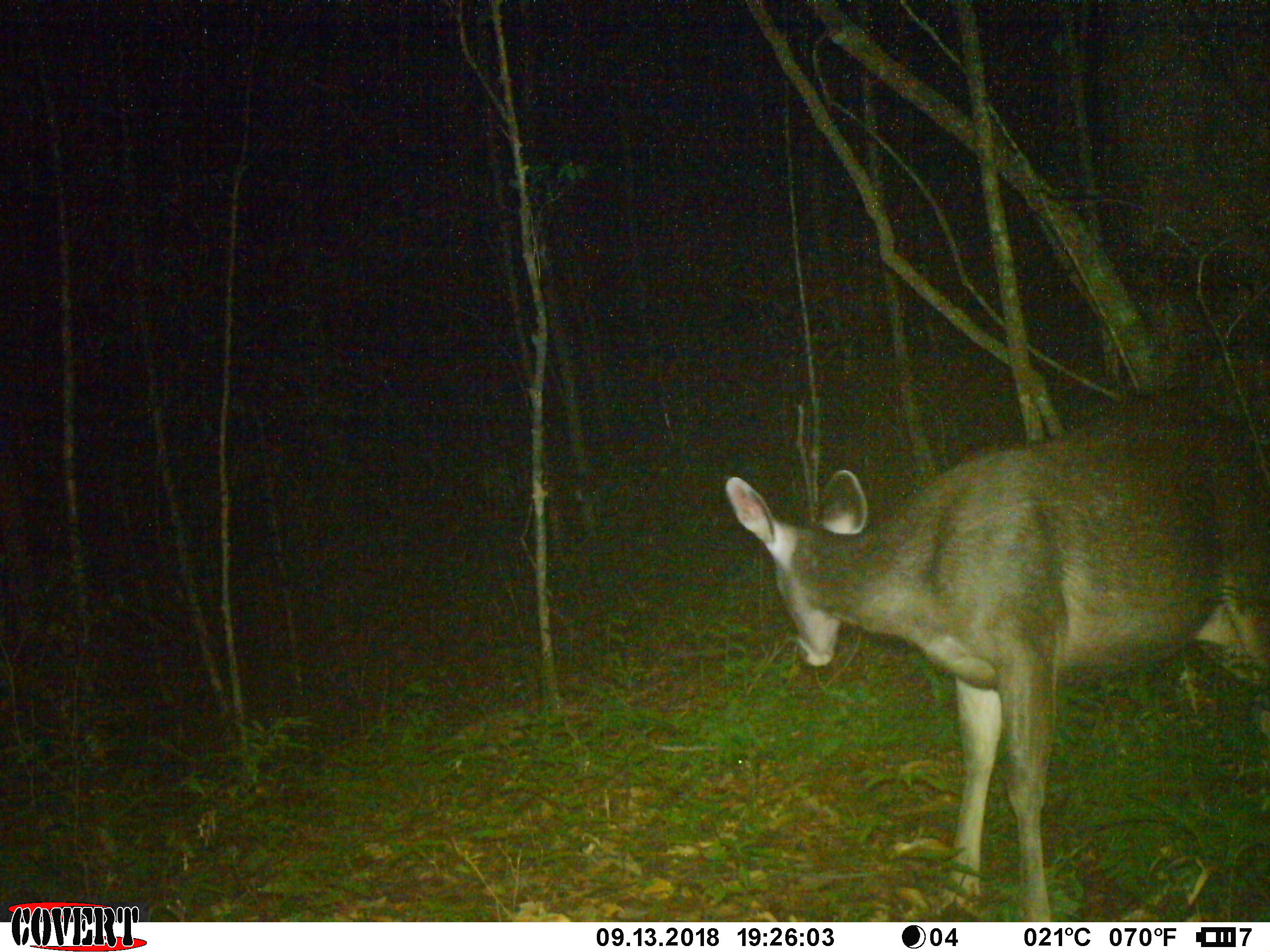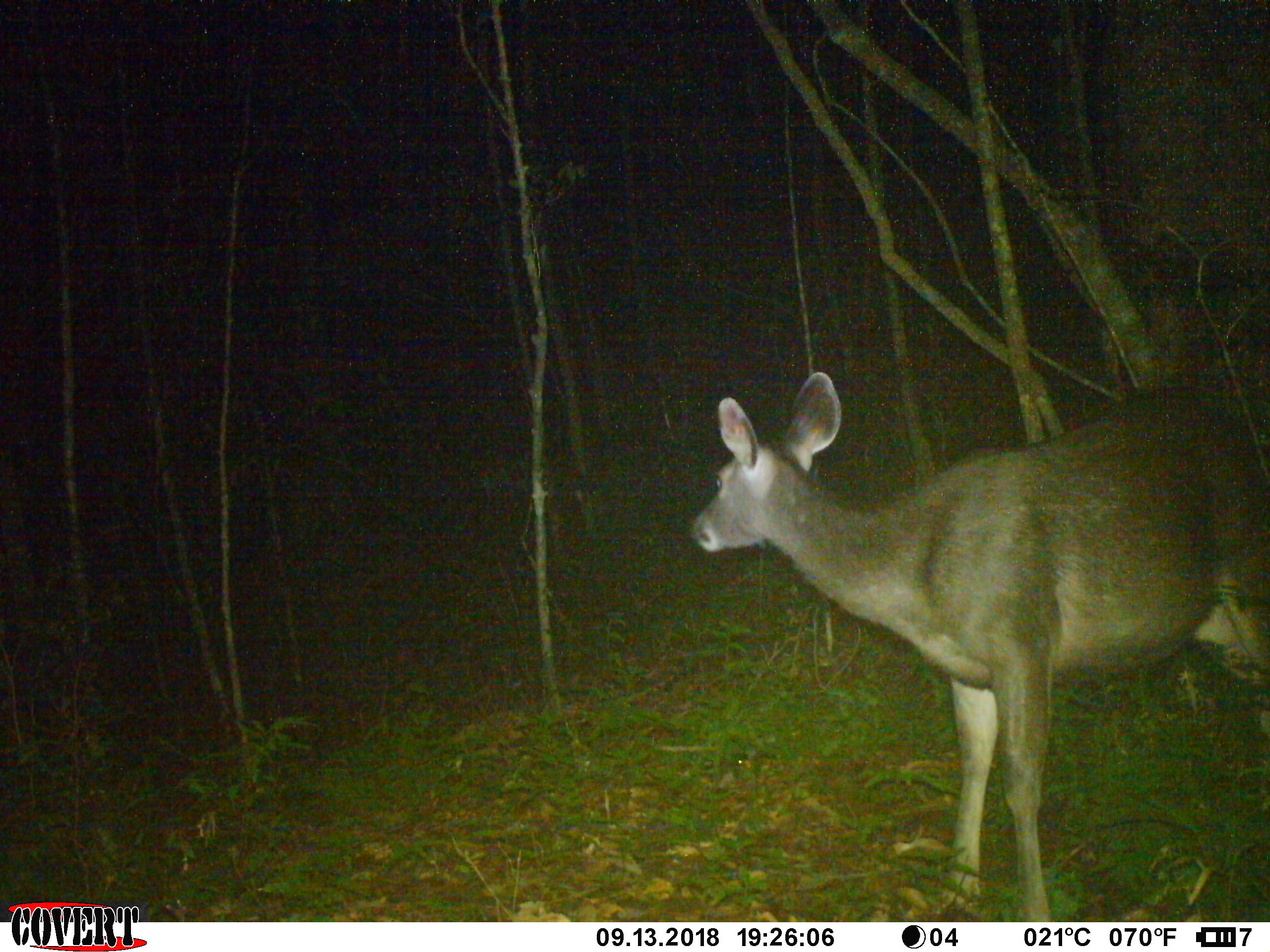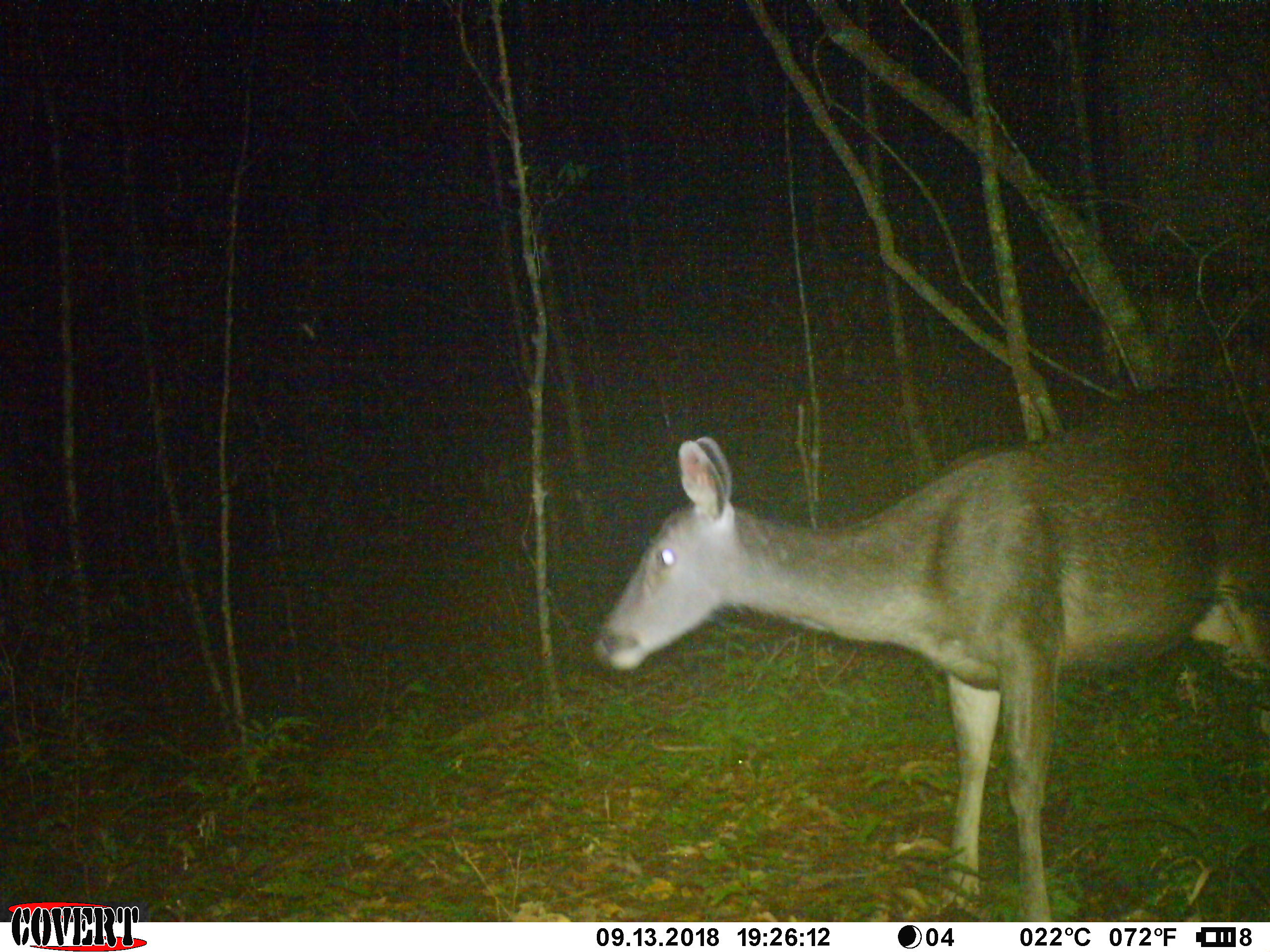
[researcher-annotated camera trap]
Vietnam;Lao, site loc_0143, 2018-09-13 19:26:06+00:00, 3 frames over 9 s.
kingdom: Animalia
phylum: Chordata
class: Mammalia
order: Artiodactyla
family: Cervidae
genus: Rusa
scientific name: Rusa unicolor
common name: sambar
Sambar (Rusa unicolor). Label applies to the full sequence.